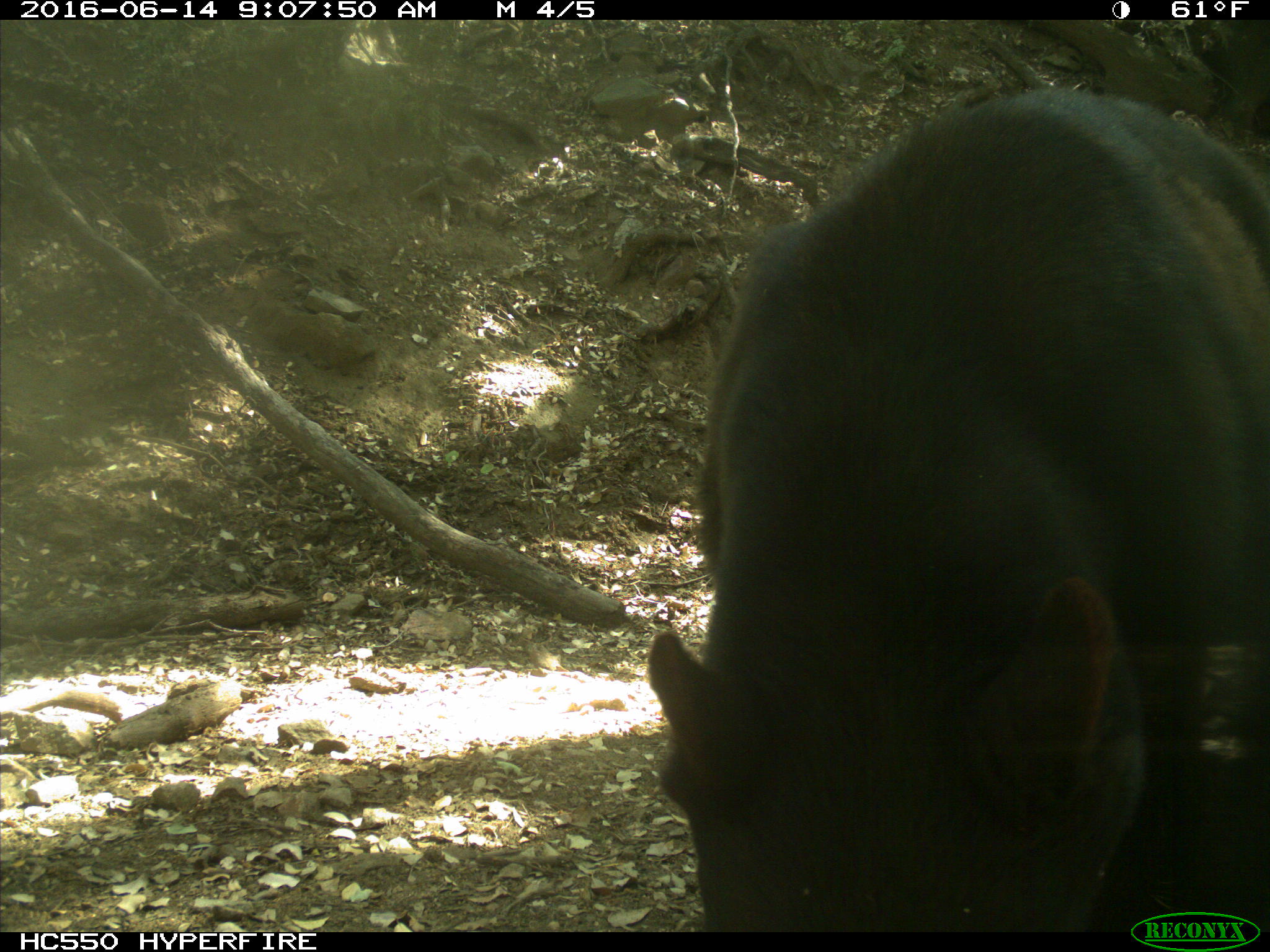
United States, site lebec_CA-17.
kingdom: Animalia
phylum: Chordata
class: Mammalia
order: Carnivora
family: Ursidae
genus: Ursus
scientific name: Ursus americanus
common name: american black bear